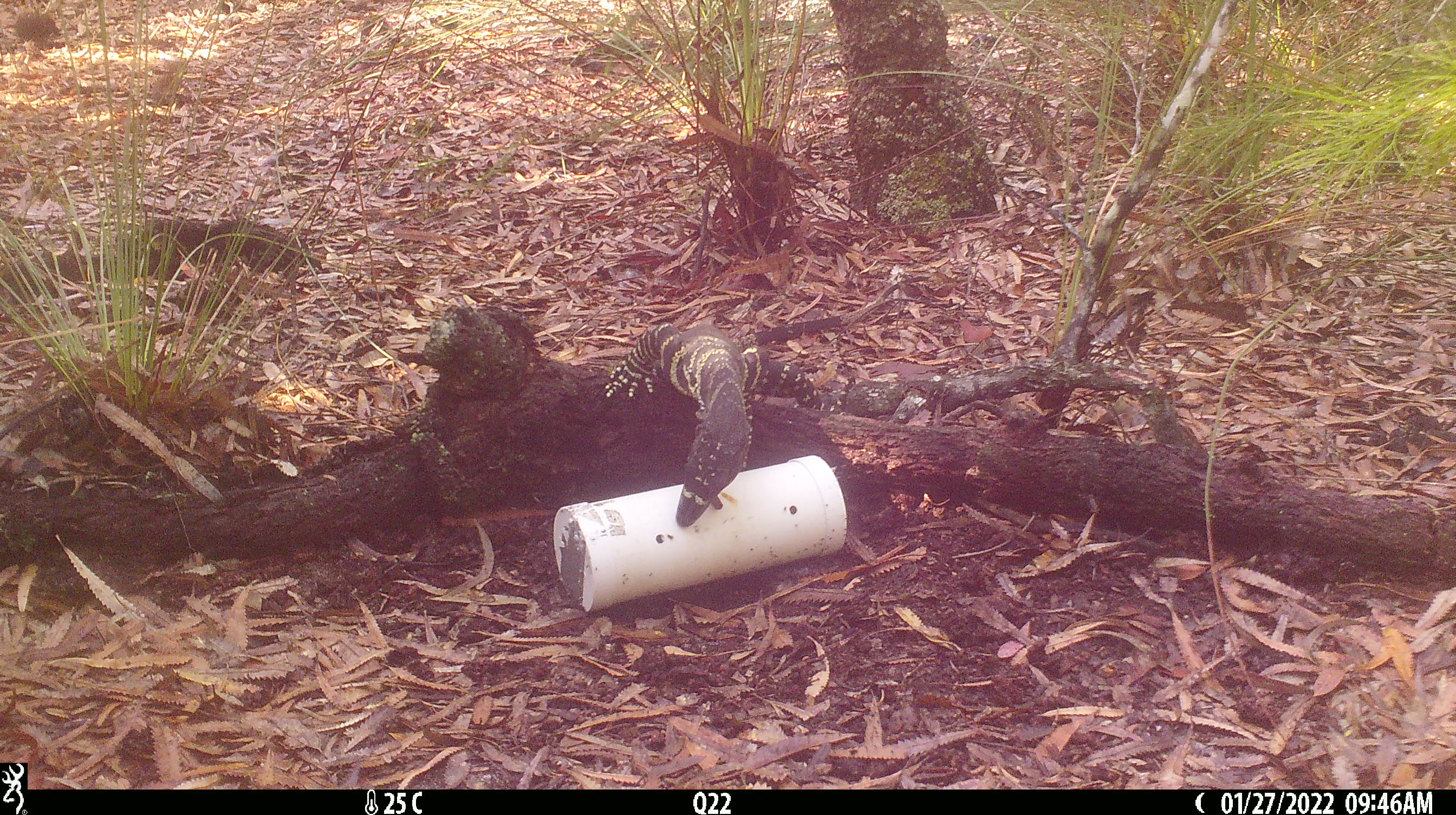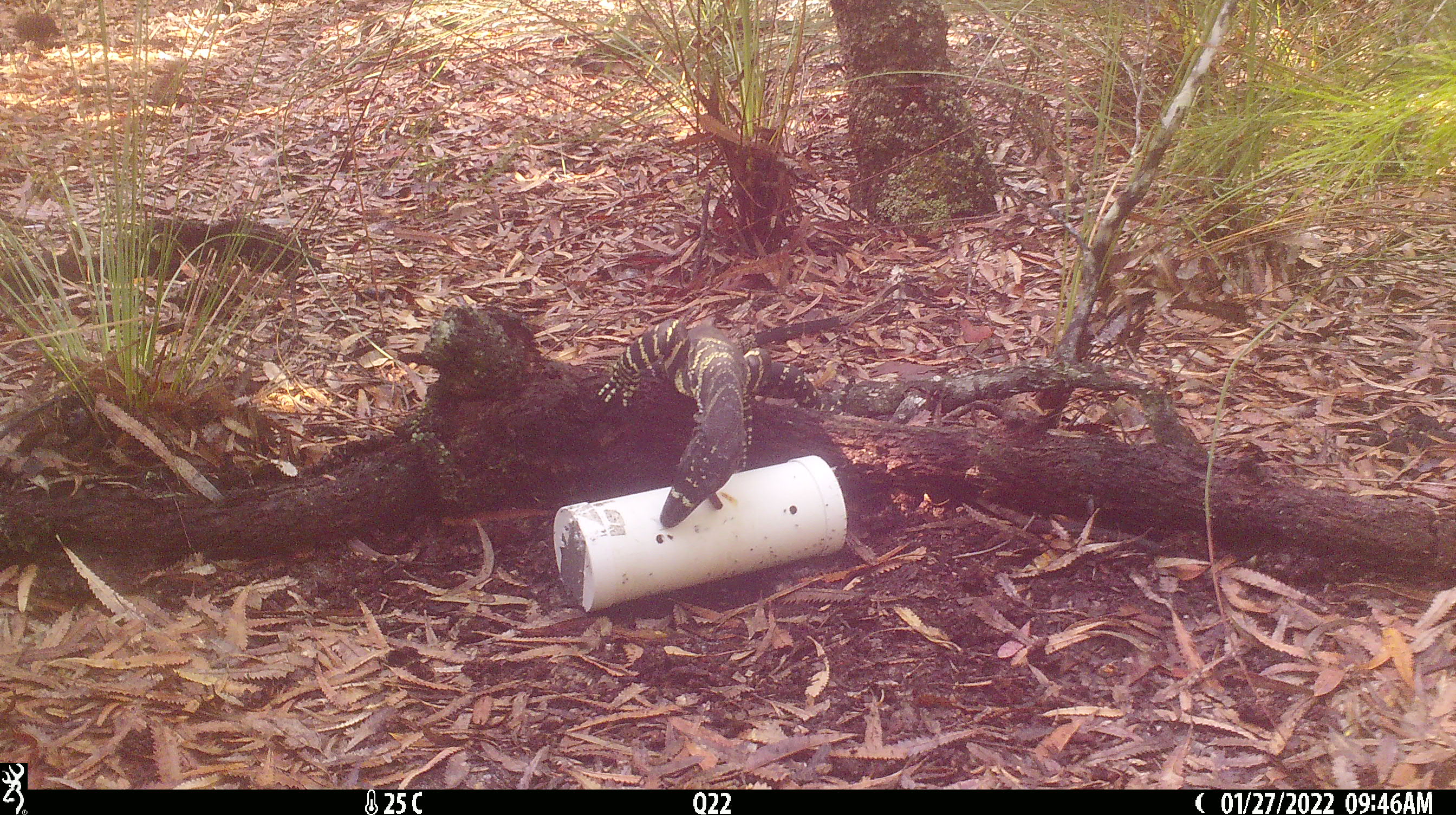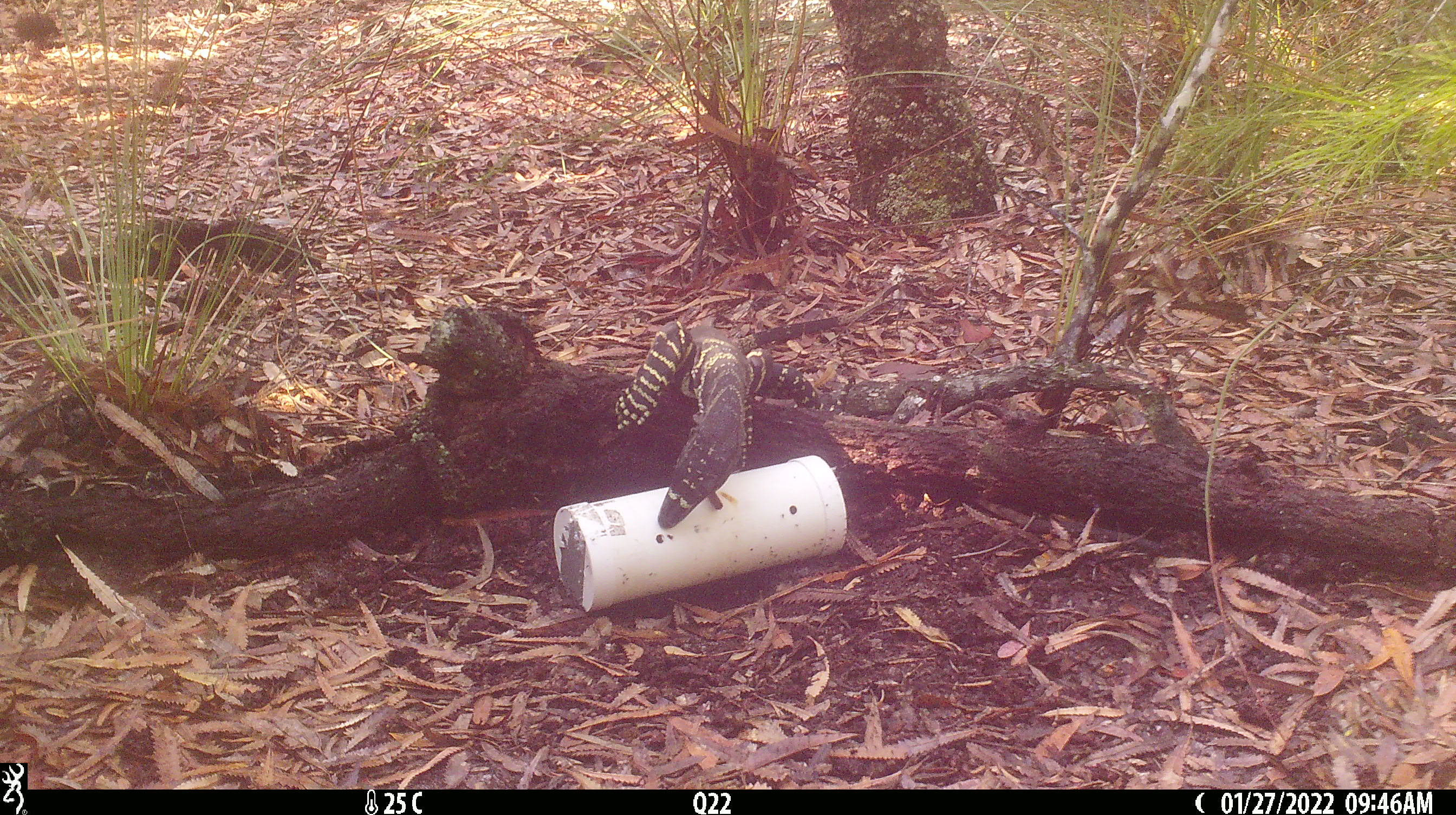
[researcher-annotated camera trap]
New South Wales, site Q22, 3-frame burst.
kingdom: Animalia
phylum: Chordata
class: Reptilia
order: Squamata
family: Varanidae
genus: Varanus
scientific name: Varanus varius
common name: lace monitor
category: goanna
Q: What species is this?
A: Goanna (lace monitor) (Varanus varius).